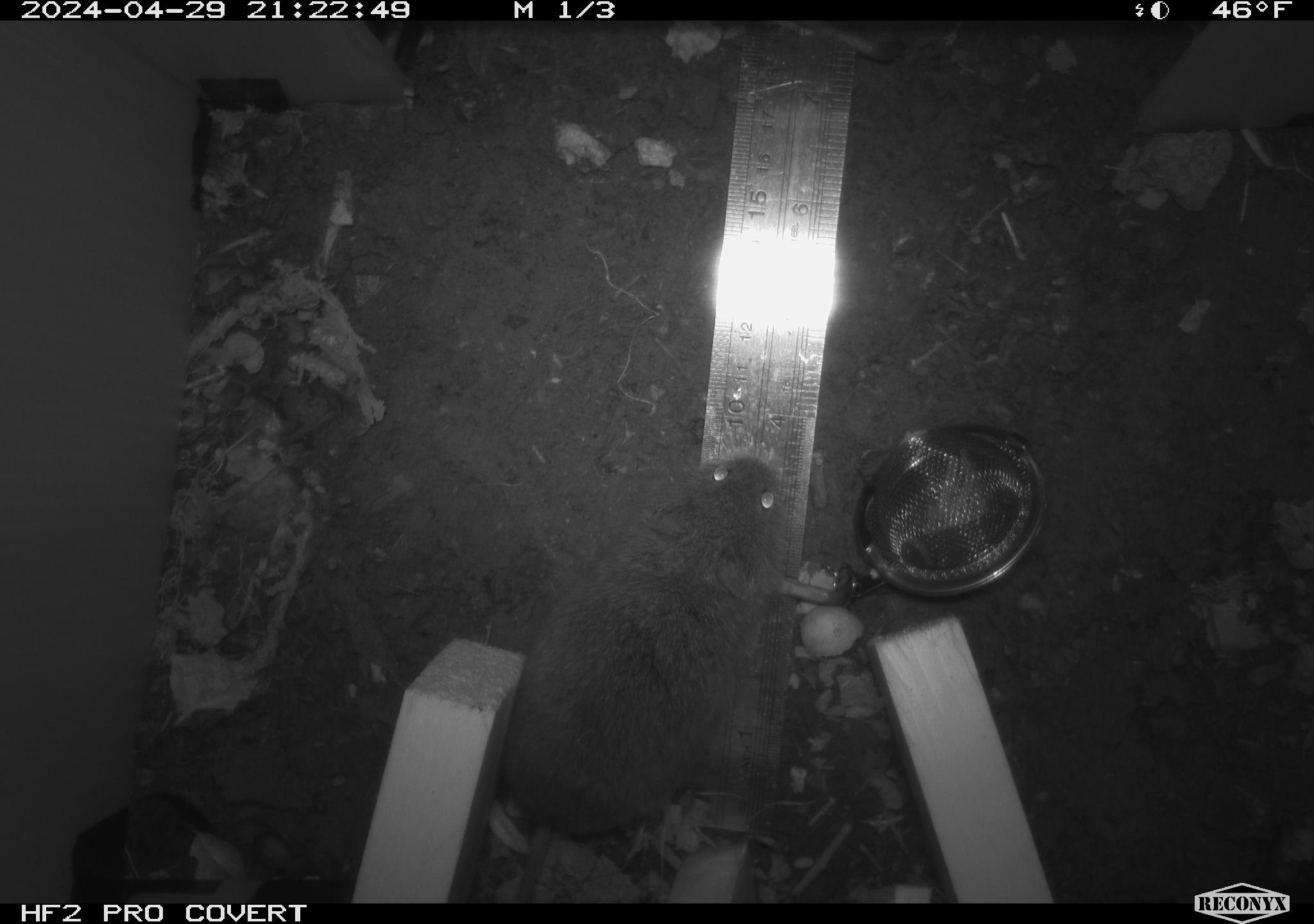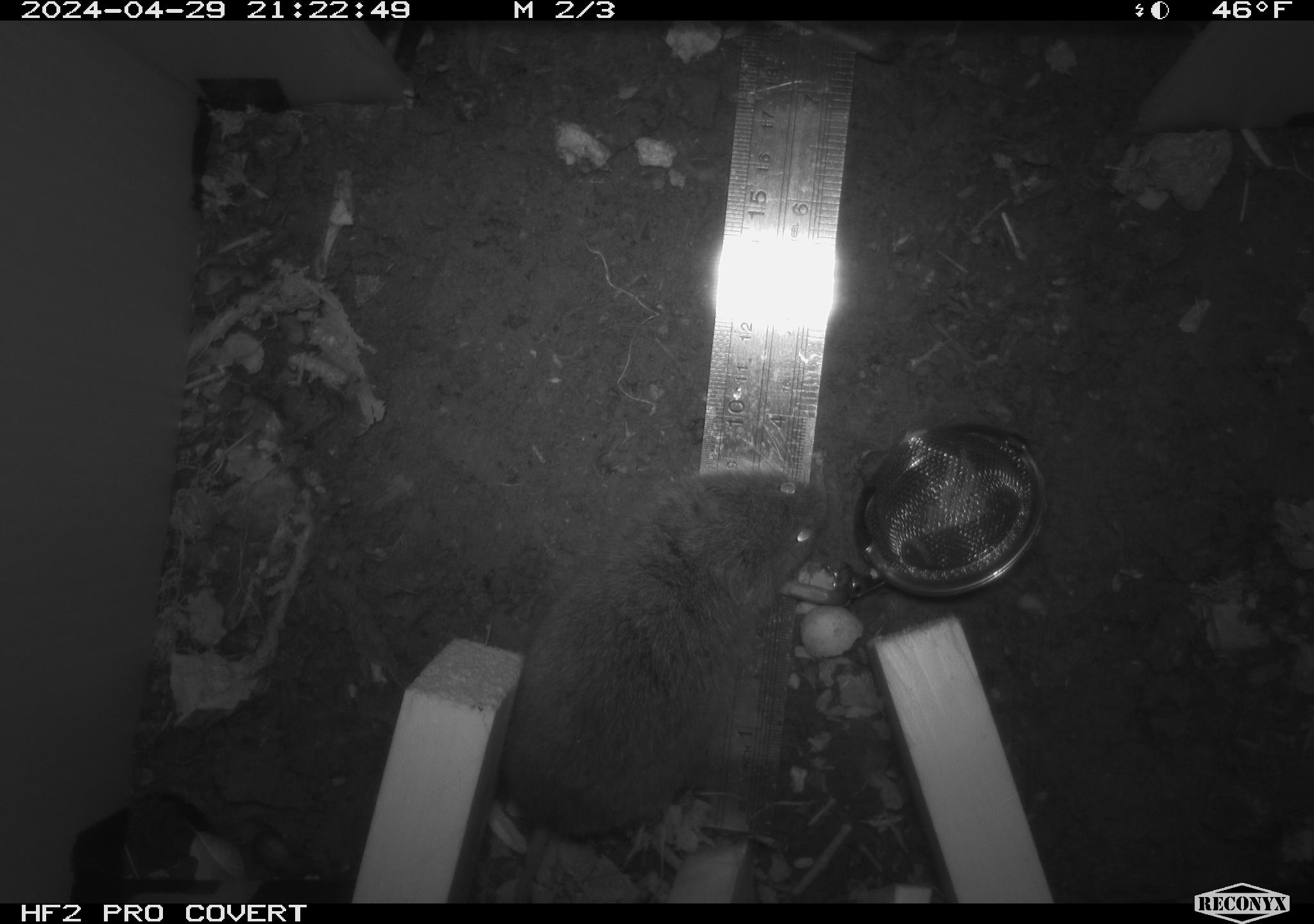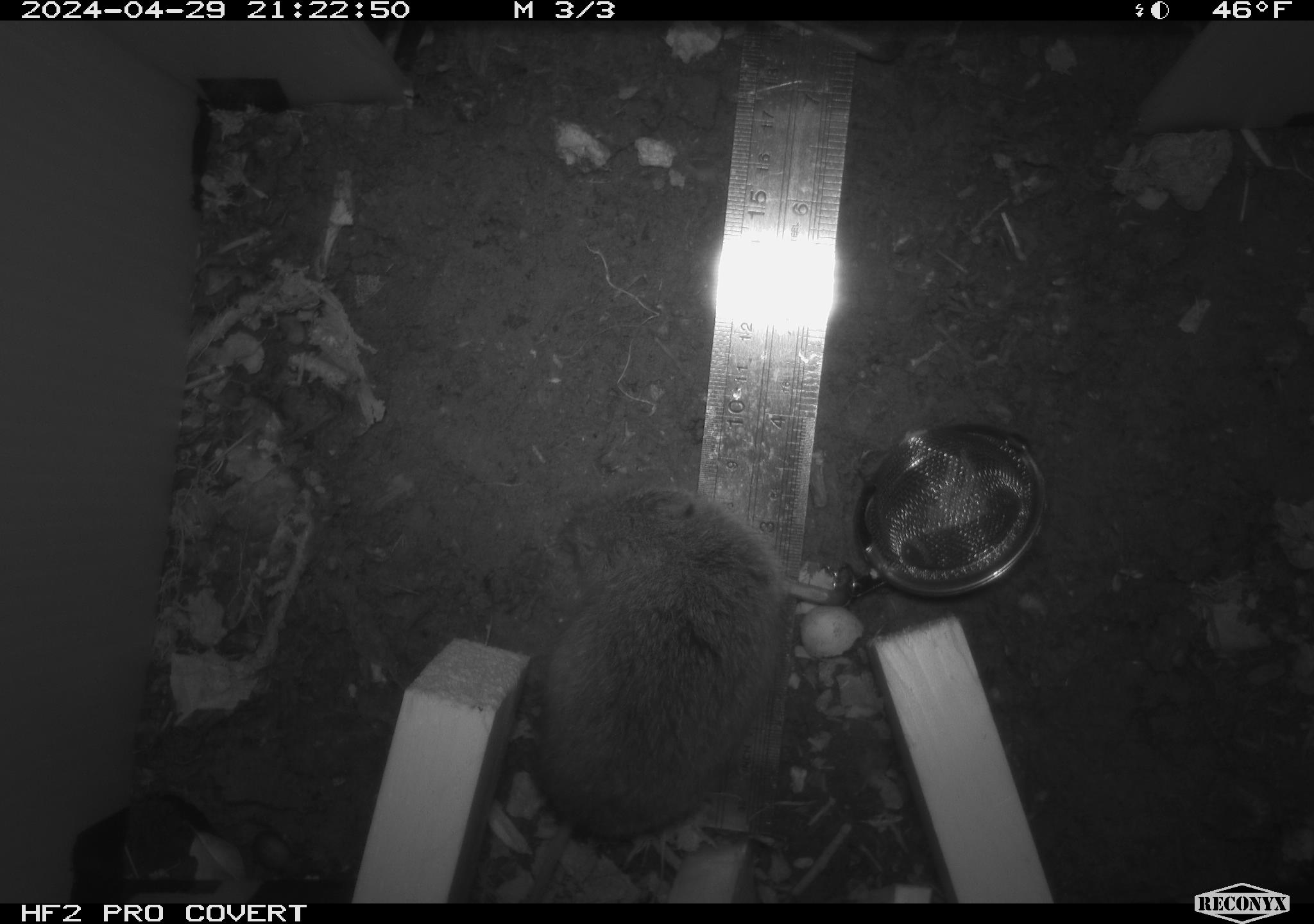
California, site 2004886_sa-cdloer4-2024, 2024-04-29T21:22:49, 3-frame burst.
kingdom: Animalia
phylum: Chordata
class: Mammalia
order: Rodentia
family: Cricetidae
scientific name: Arvicolinae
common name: voles, lemmings, and muskrats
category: arvicolinae subfamily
Arvicolinae subfamily (voles, lemmings, and muskrats) (Arvicolinae).